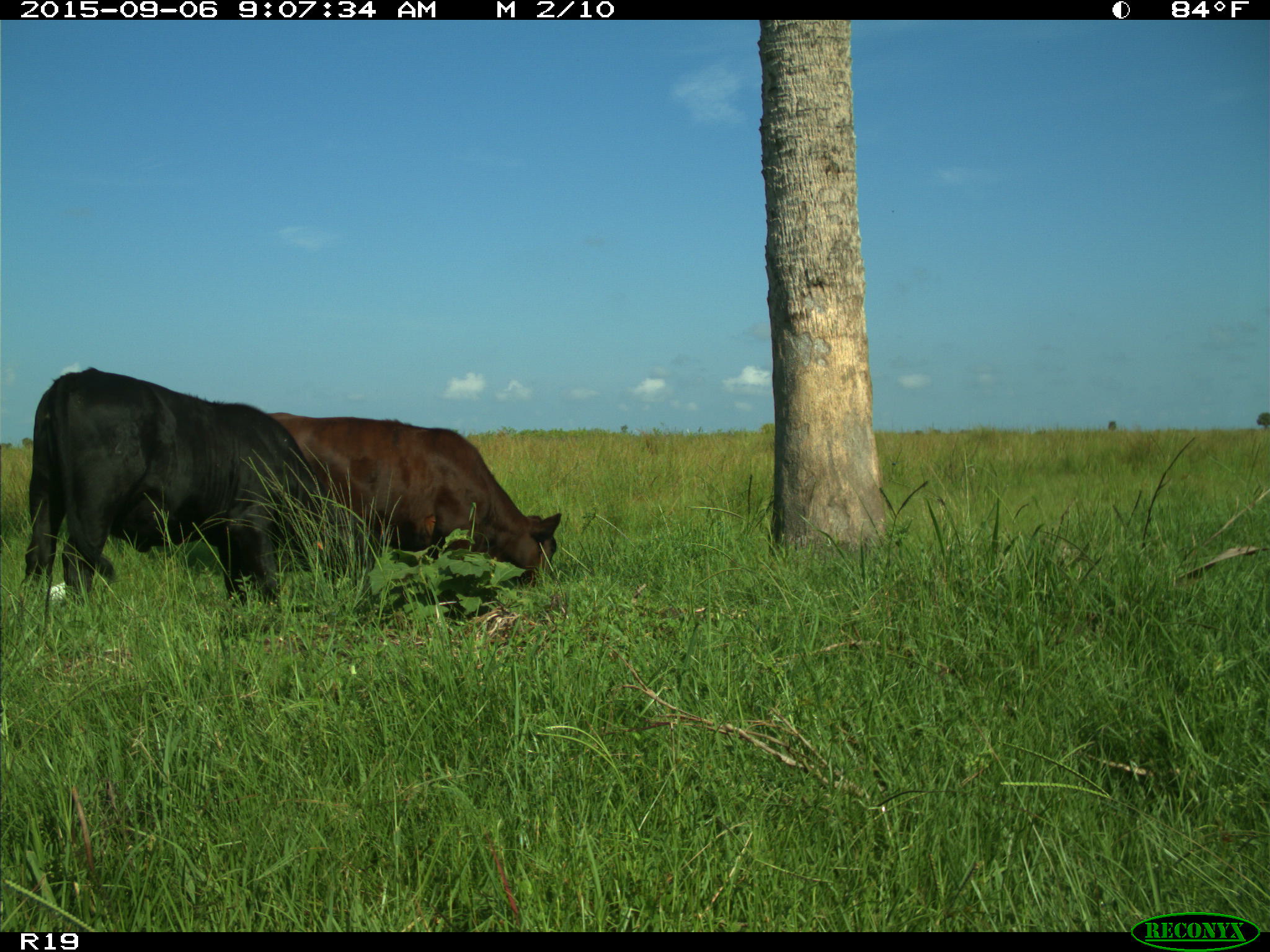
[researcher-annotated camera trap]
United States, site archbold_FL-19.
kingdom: Animalia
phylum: Chordata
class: Mammalia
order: Artiodactyla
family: Bovidae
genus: Bos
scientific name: Bos taurus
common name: domestic cow